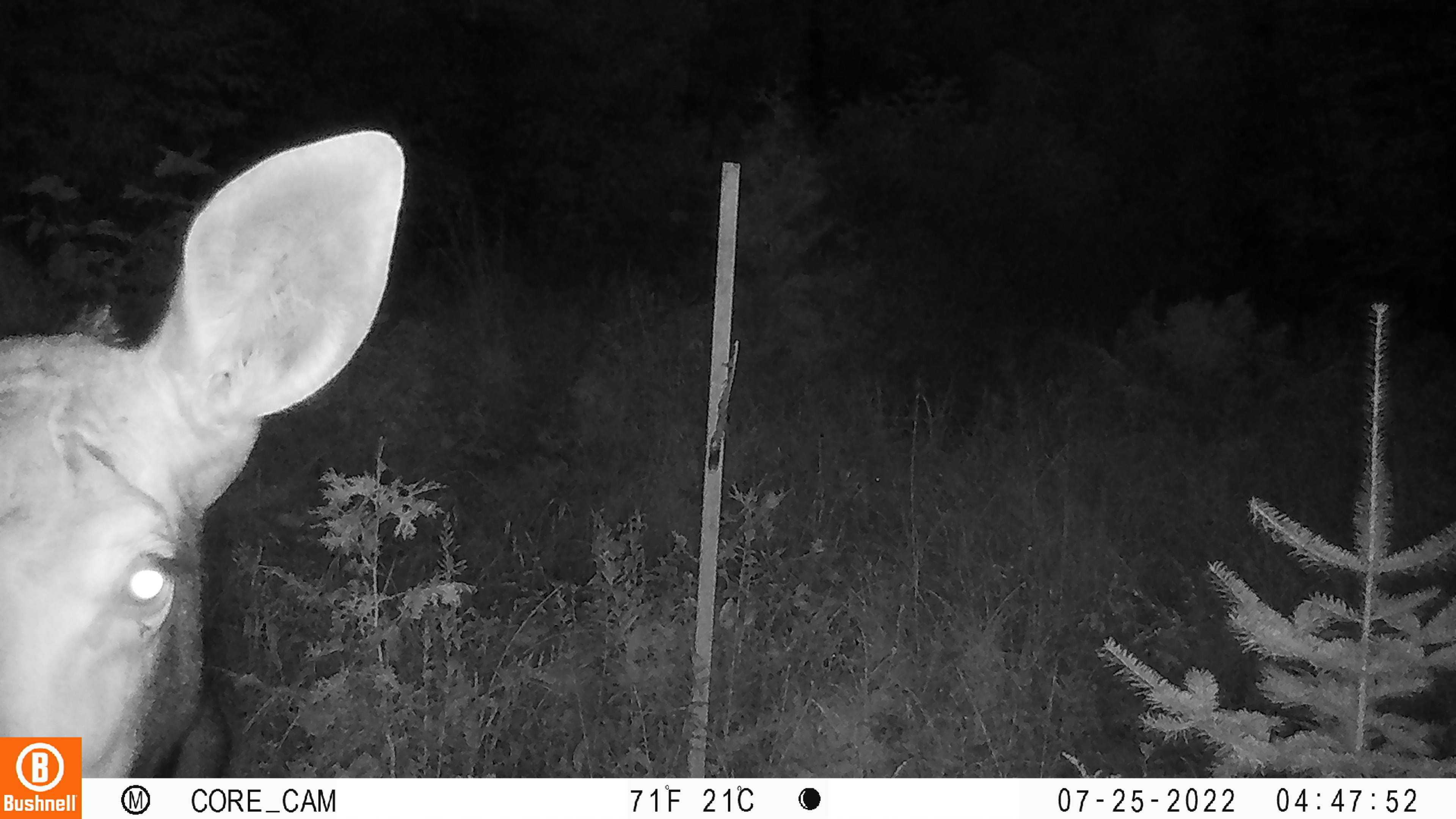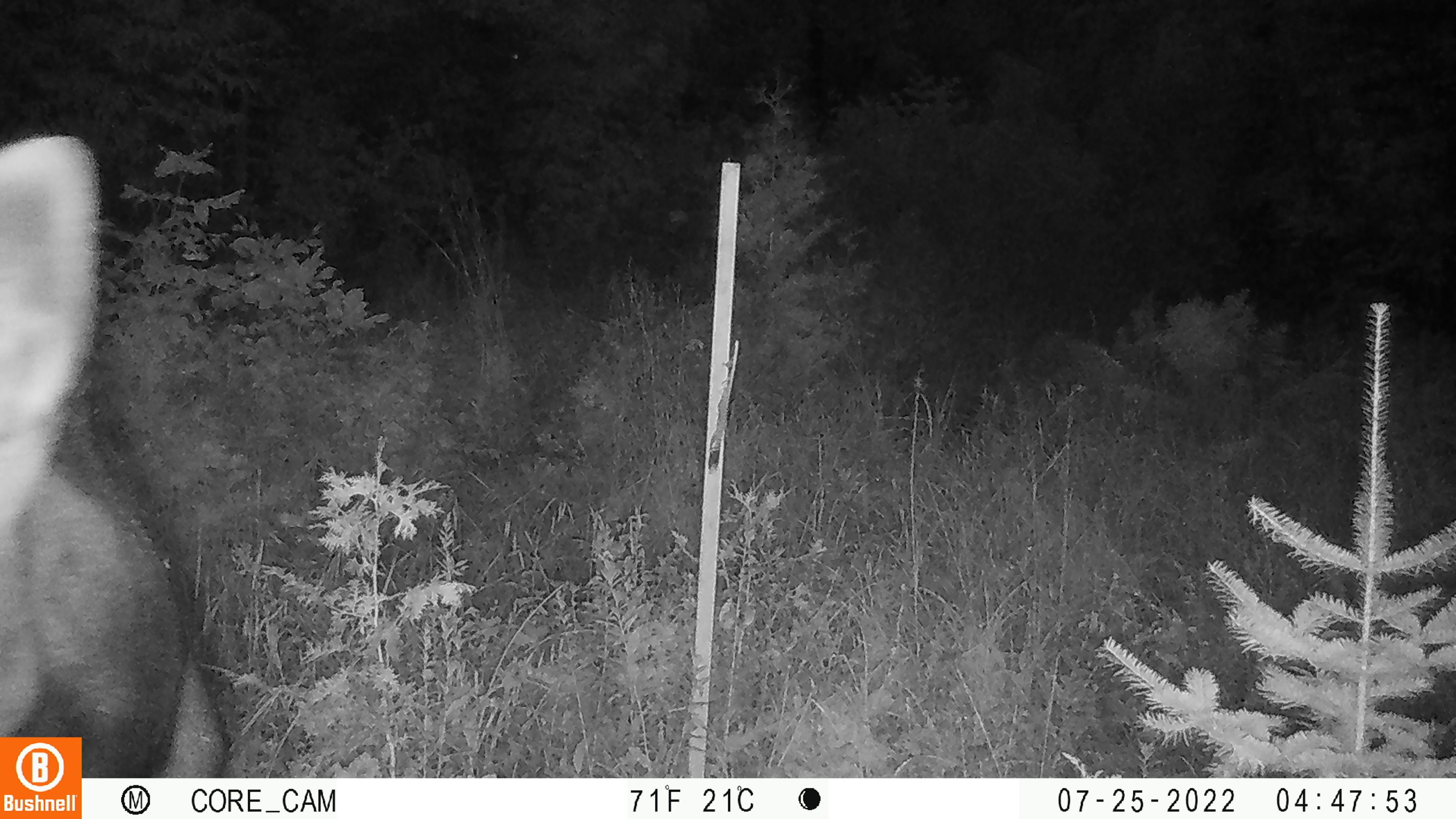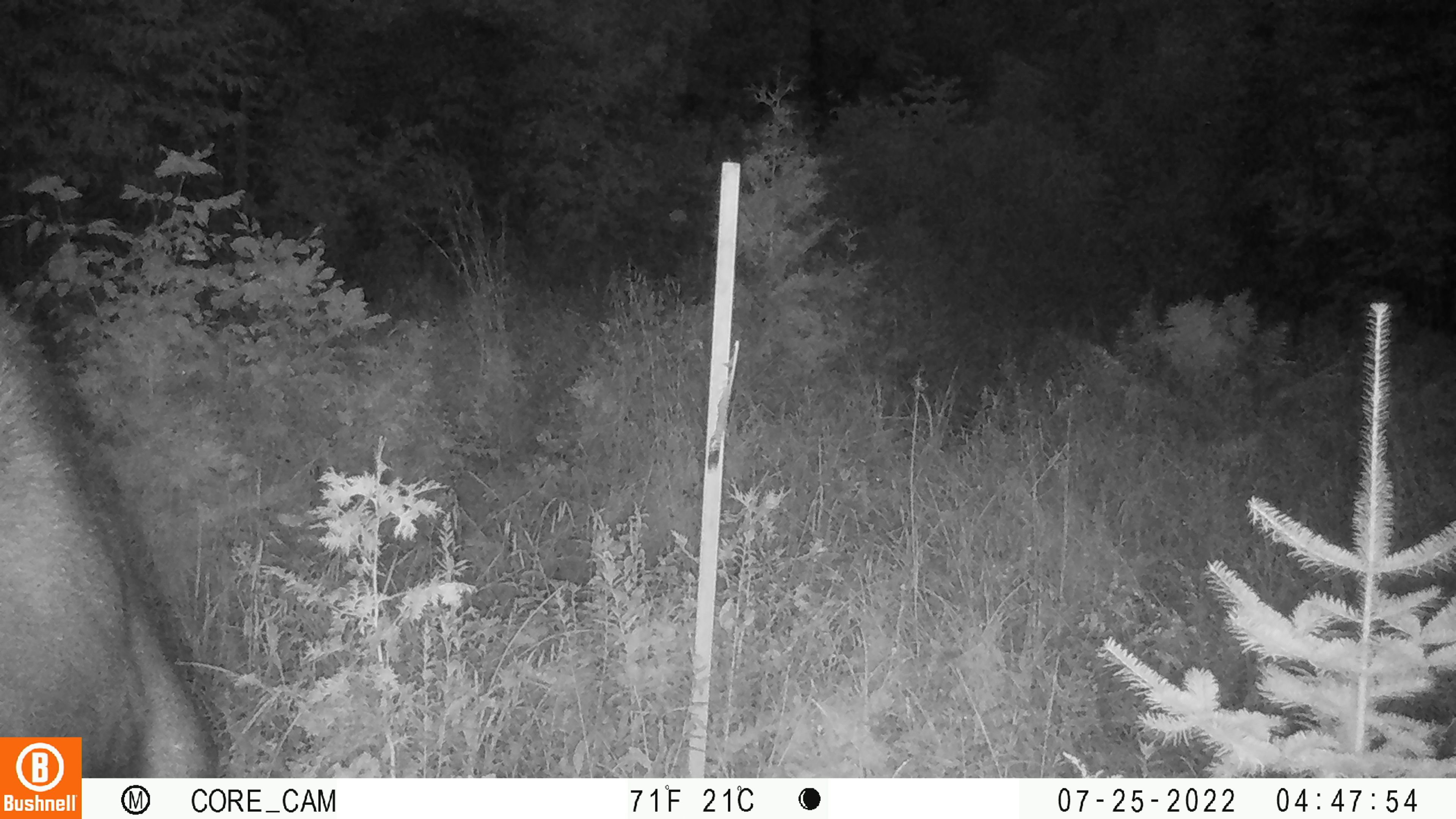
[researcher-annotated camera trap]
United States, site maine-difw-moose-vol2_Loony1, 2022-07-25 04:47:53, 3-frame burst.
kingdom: Animalia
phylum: Chordata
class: Mammalia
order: Artiodactyla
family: Cervidae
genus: Alces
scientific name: Alces alces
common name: moose